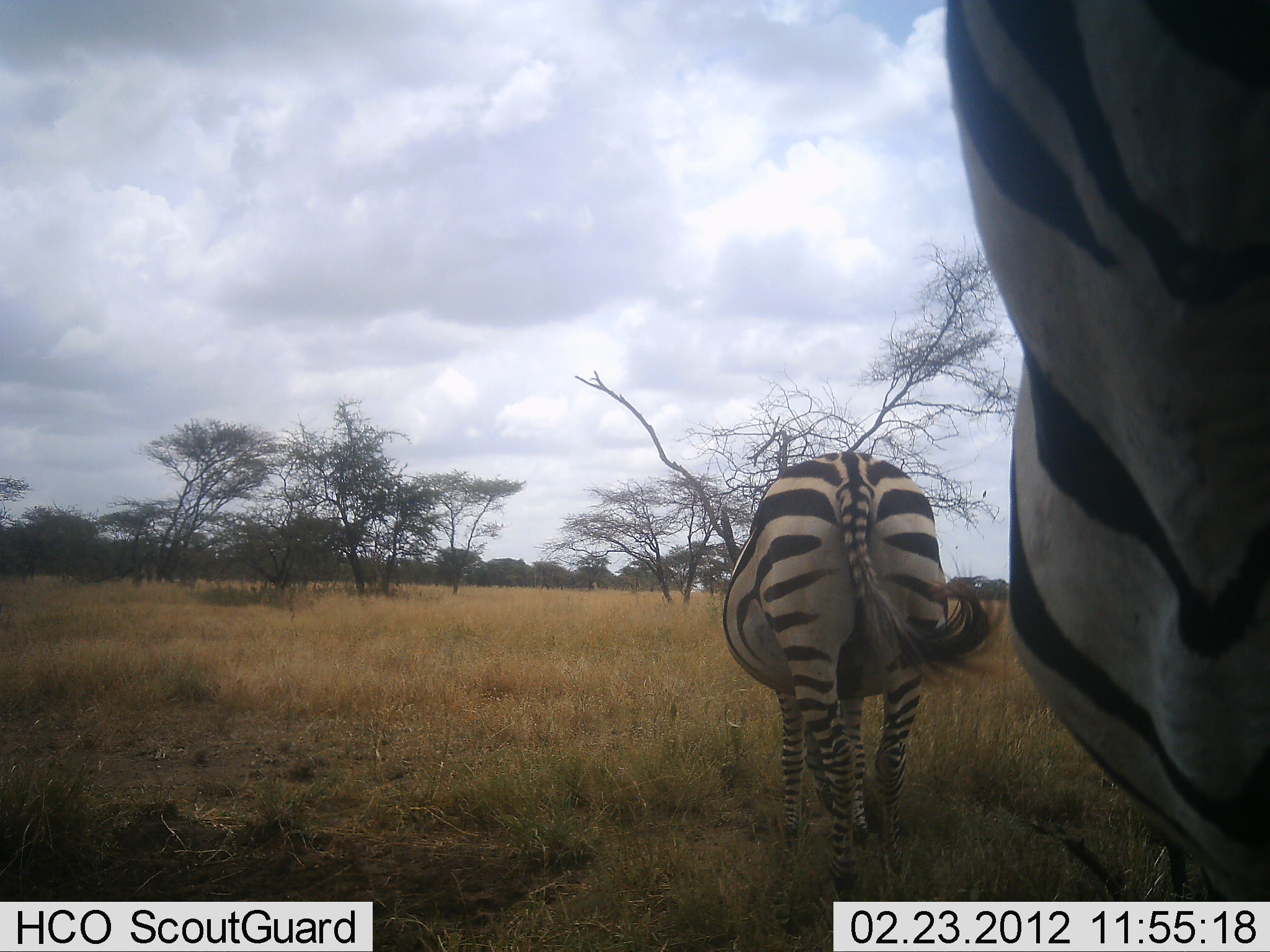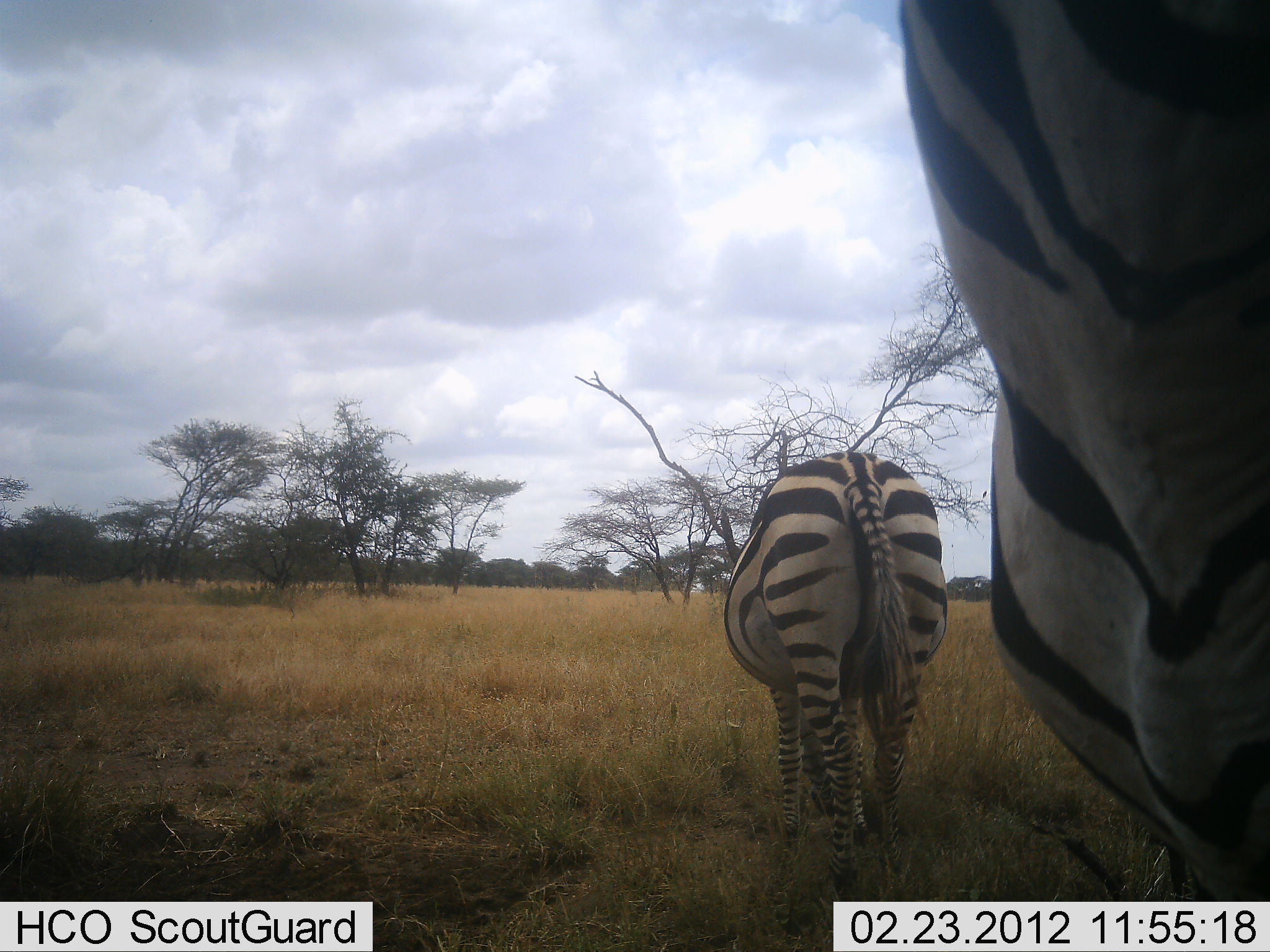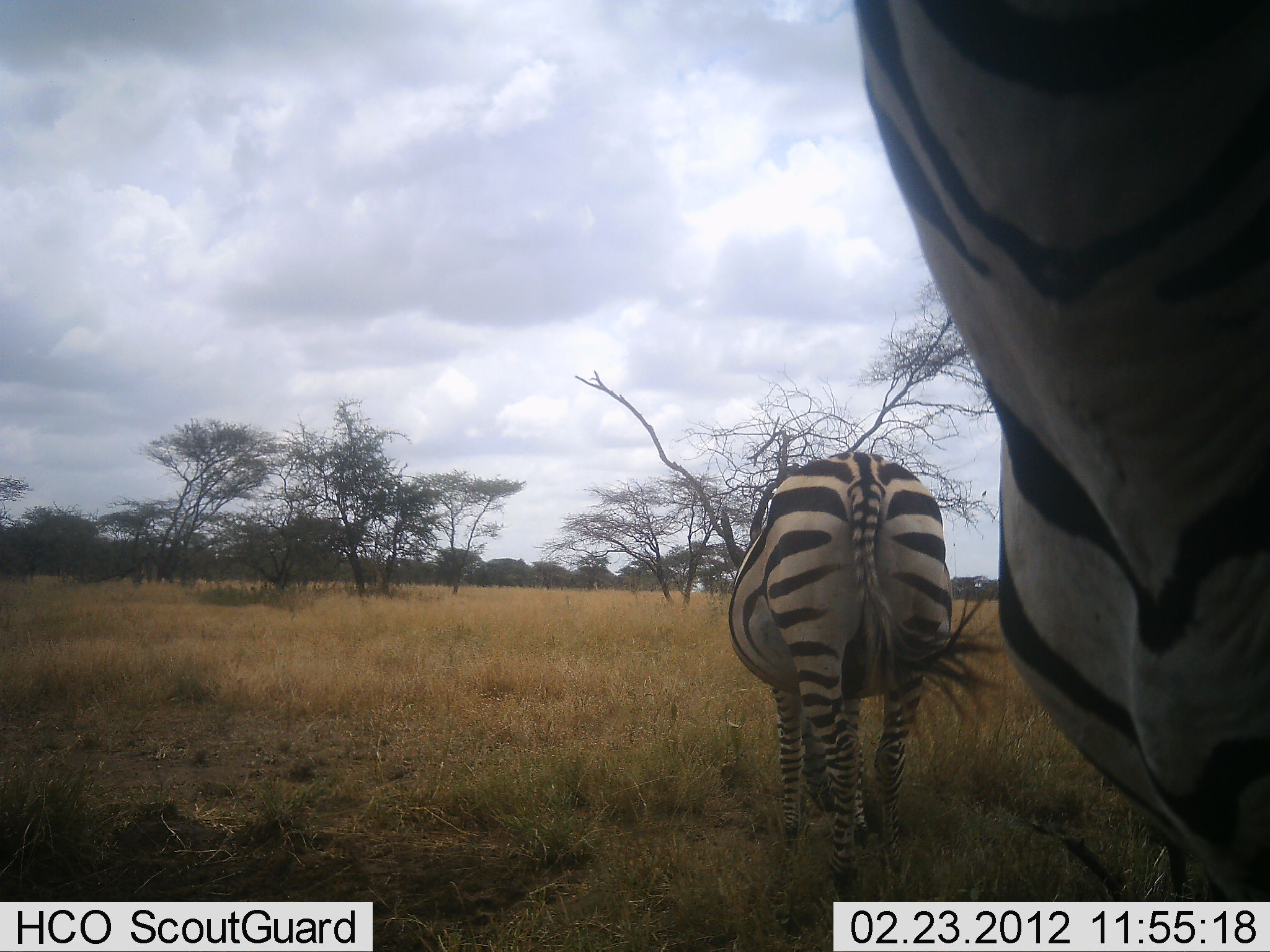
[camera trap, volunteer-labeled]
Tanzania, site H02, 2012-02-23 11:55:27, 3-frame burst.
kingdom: Animalia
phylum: Chordata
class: Mammalia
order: Perissodactyla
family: Equidae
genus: Equus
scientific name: Equus quagga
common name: plains zebra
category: zebra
Zebra (plains zebra) (Equus quagga), count 2. Behavior (volunteer vote fractions): standing 53%, resting 0%, moving 6%, interacting 0%. Young present (vote fraction): 6%. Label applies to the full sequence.